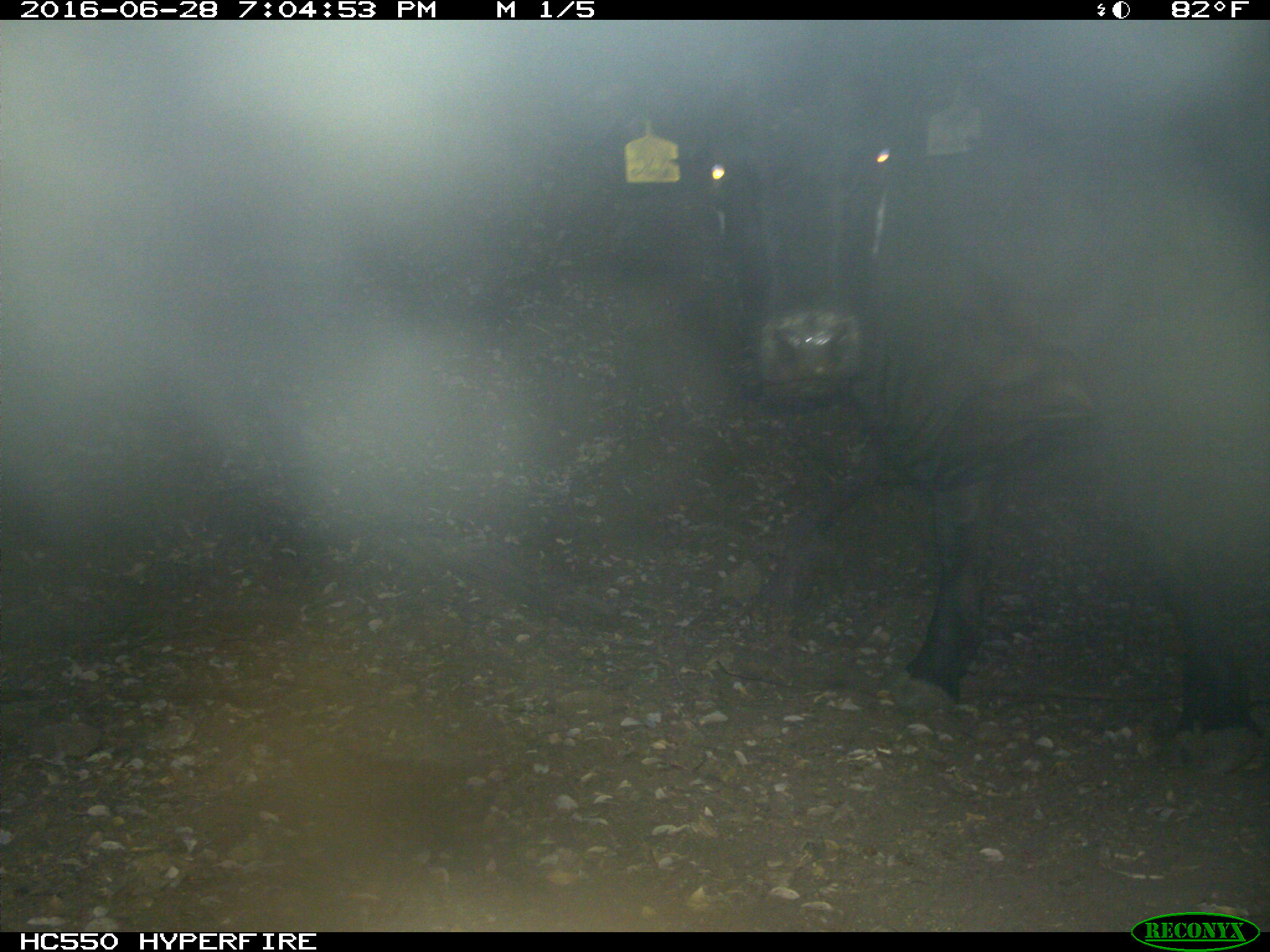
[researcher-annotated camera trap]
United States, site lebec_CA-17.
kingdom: Animalia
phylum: Chordata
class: Mammalia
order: Artiodactyla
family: Bovidae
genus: Bos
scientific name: Bos taurus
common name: domestic cow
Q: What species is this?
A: Bos taurus (domestic cow).